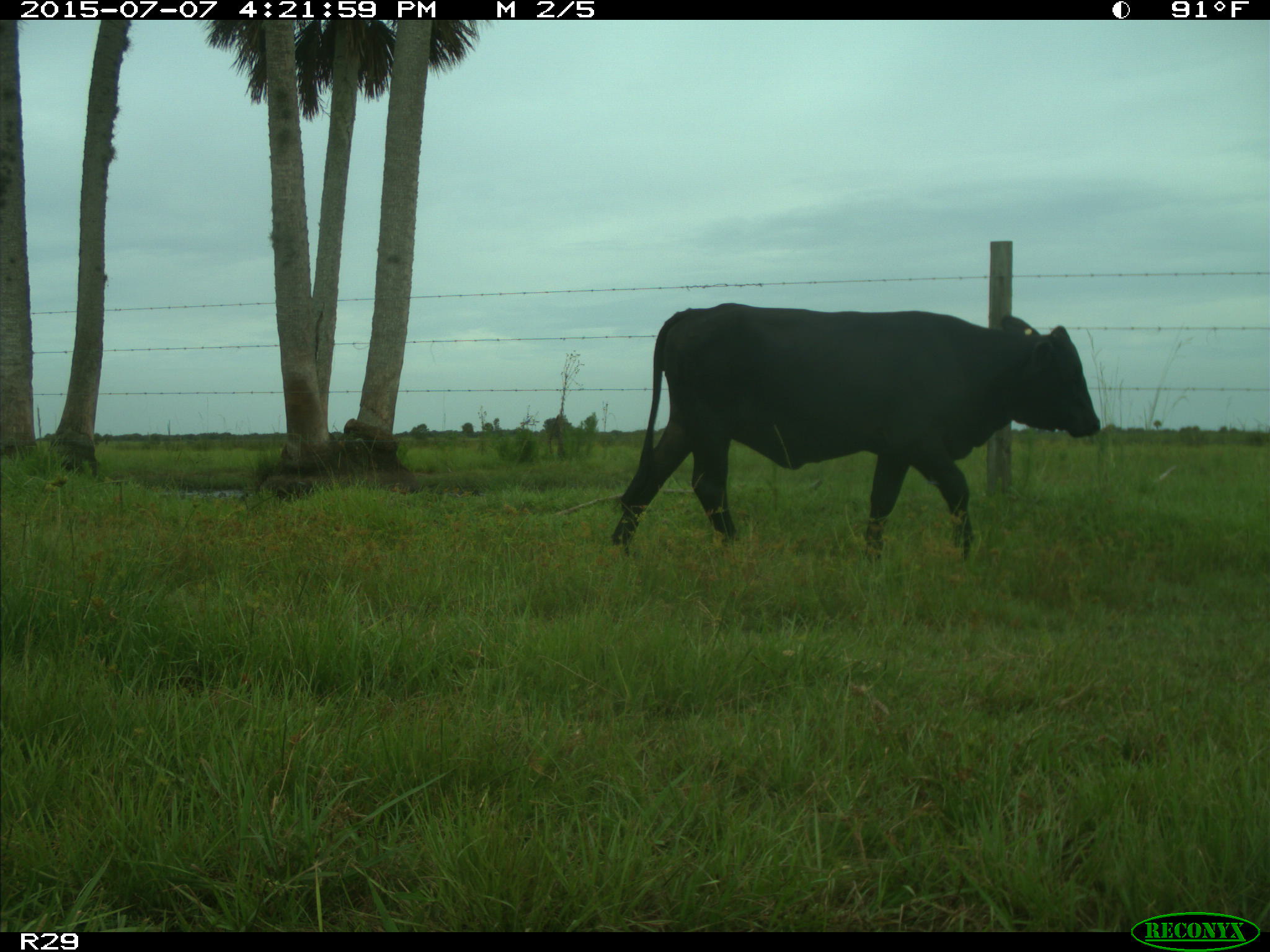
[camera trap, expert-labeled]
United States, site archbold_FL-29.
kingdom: Animalia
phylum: Chordata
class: Mammalia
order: Artiodactyla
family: Bovidae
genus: Bos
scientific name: Bos taurus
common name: domestic cow